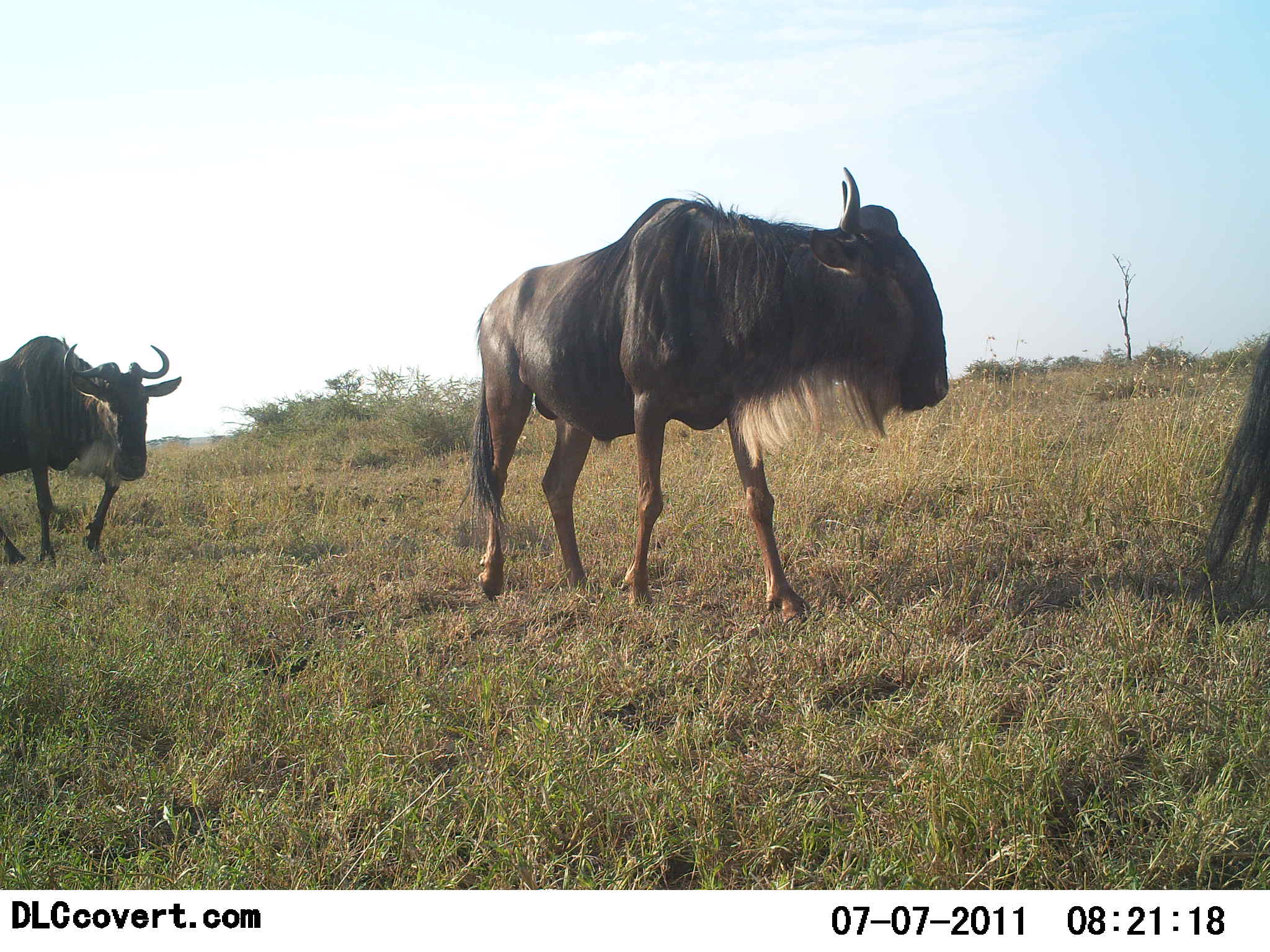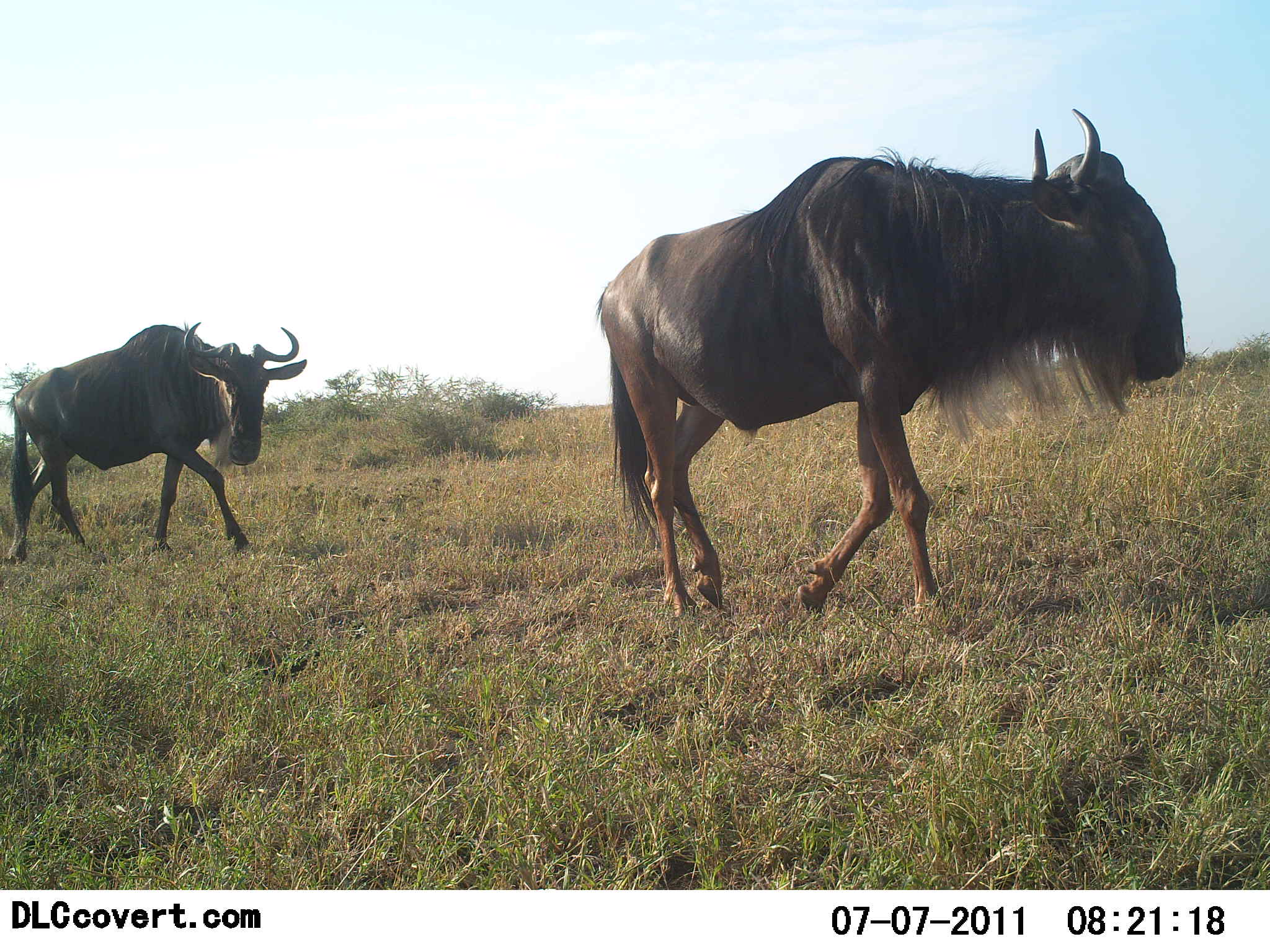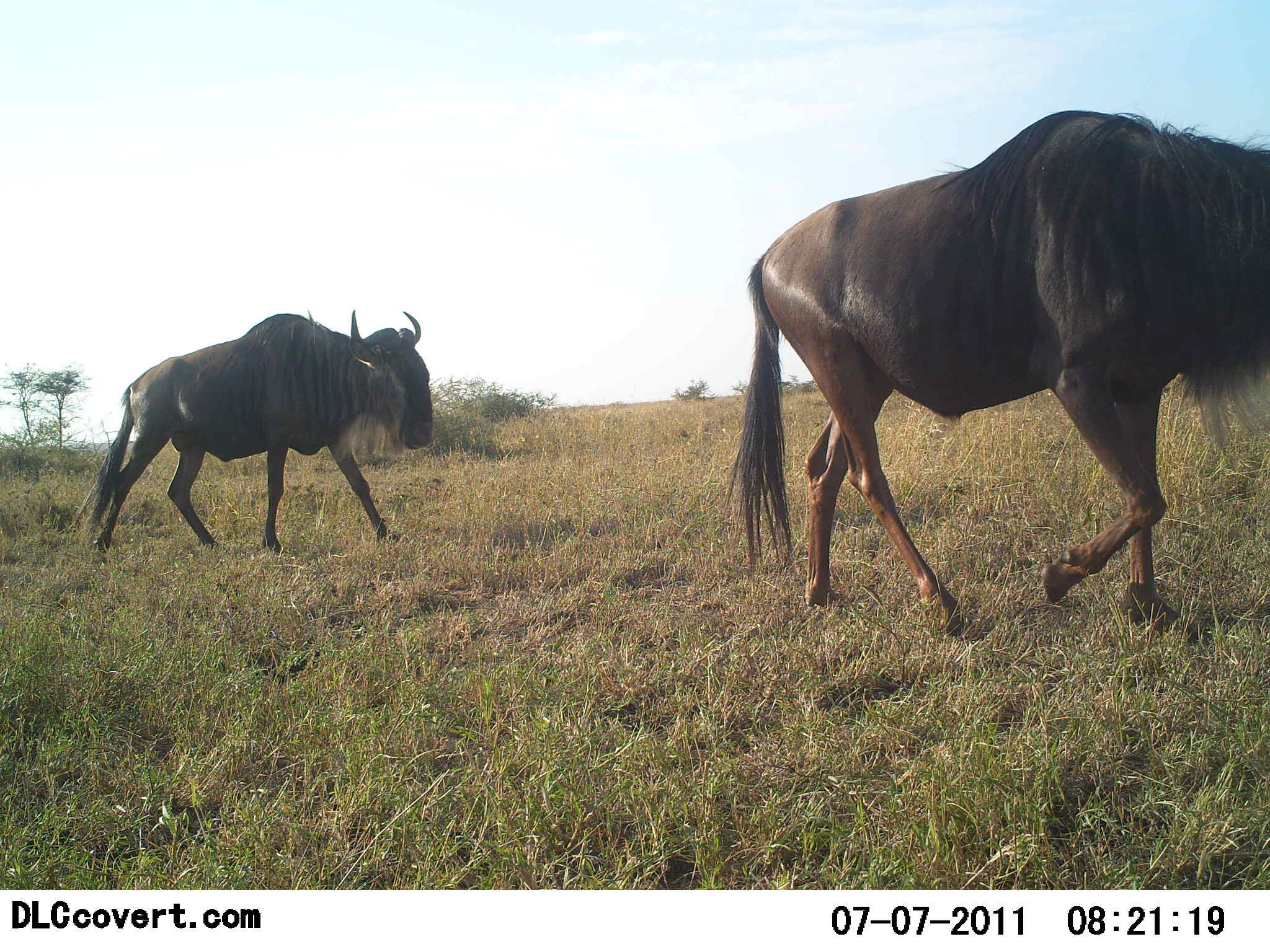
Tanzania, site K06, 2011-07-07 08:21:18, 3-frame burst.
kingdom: Animalia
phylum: Chordata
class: Mammalia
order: Artiodactyla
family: Bovidae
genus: Connochaetes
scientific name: Connochaetes taurinus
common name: blue wildebeest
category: wildebeest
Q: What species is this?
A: Wildebeest (blue wildebeest) (Connochaetes taurinus).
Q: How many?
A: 2.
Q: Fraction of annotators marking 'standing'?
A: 7%.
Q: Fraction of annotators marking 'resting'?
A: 0%.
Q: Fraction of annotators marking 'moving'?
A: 93%.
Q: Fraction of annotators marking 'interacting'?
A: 0%.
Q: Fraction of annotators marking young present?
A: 0%.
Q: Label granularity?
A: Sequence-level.